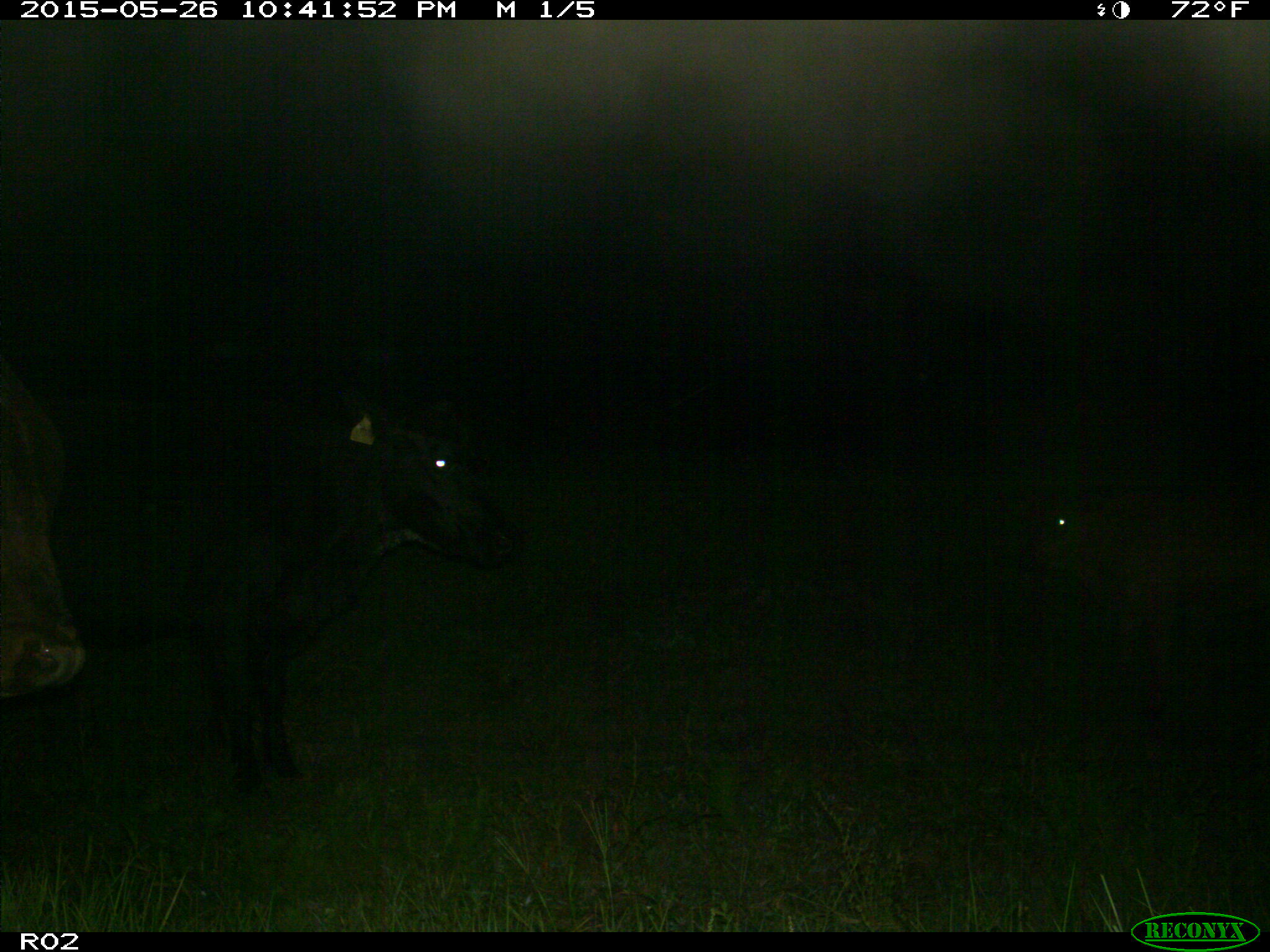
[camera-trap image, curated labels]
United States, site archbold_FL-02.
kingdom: Animalia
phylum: Chordata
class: Mammalia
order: Artiodactyla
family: Bovidae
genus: Bos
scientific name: Bos taurus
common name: domestic cow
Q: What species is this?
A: Bos taurus (domestic cow).